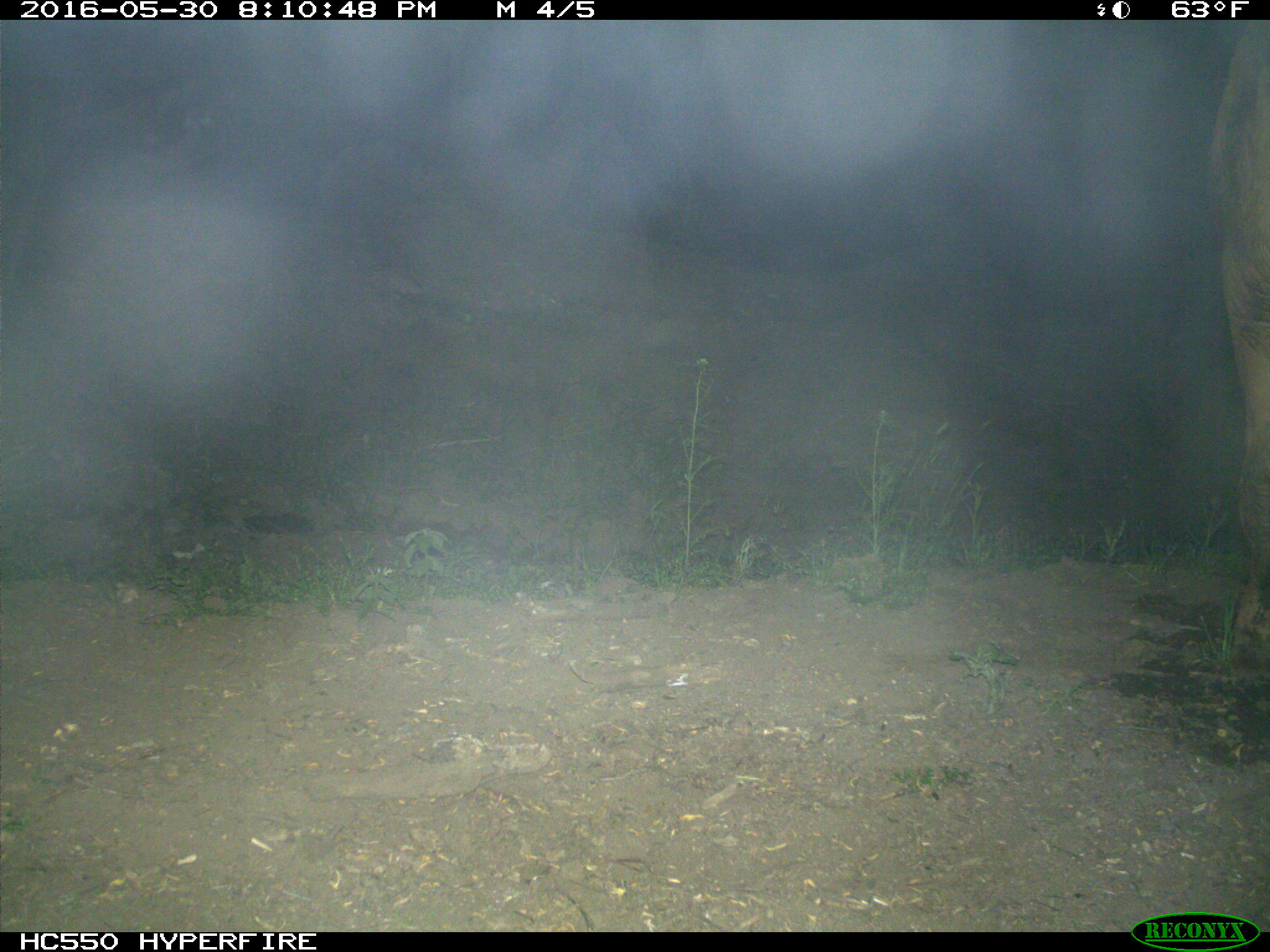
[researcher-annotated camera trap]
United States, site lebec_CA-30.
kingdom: Animalia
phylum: Chordata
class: Mammalia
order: Artiodactyla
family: Bovidae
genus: Bos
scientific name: Bos taurus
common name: domestic cow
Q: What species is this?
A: Bos taurus (domestic cow).